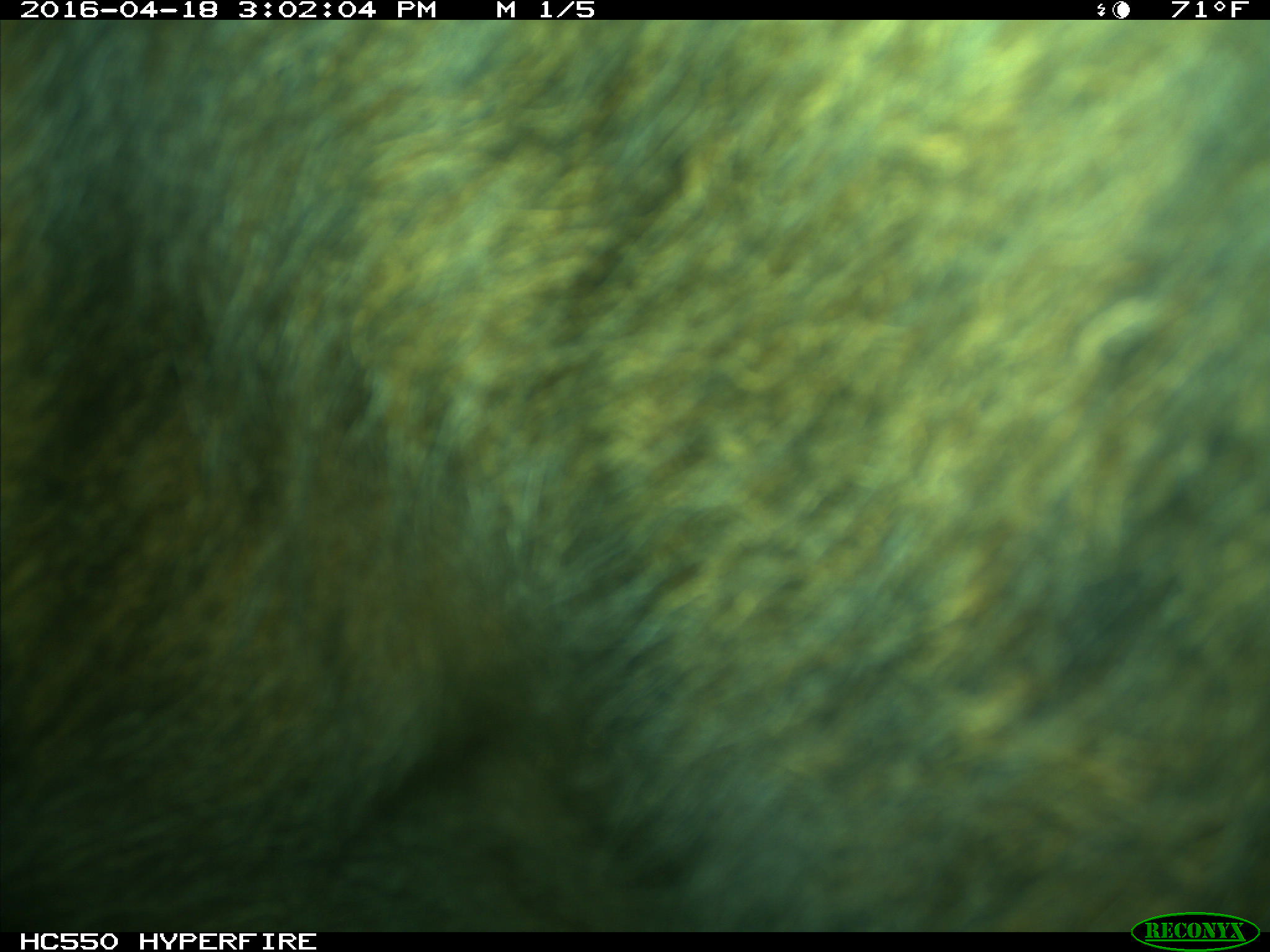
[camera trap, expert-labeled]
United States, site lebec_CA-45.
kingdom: Animalia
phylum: Chordata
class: Mammalia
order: Artiodactyla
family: Bovidae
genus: Bos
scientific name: Bos taurus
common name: domestic cow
Bos taurus (domestic cow).